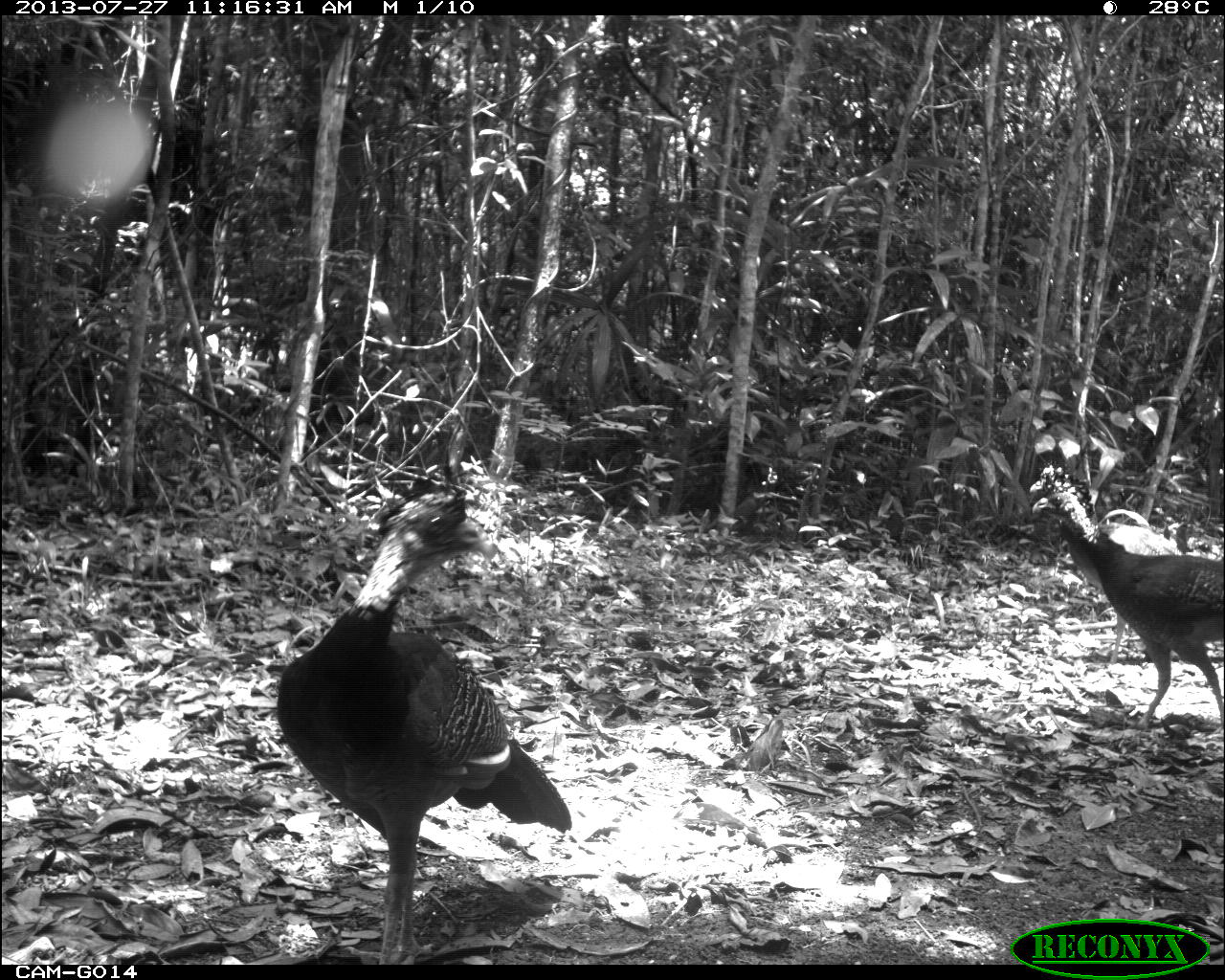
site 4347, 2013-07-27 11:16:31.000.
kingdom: Animalia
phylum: Chordata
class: Aves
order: Galliformes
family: Cracidae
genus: Crax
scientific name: Crax rubra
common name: great curassow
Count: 4.